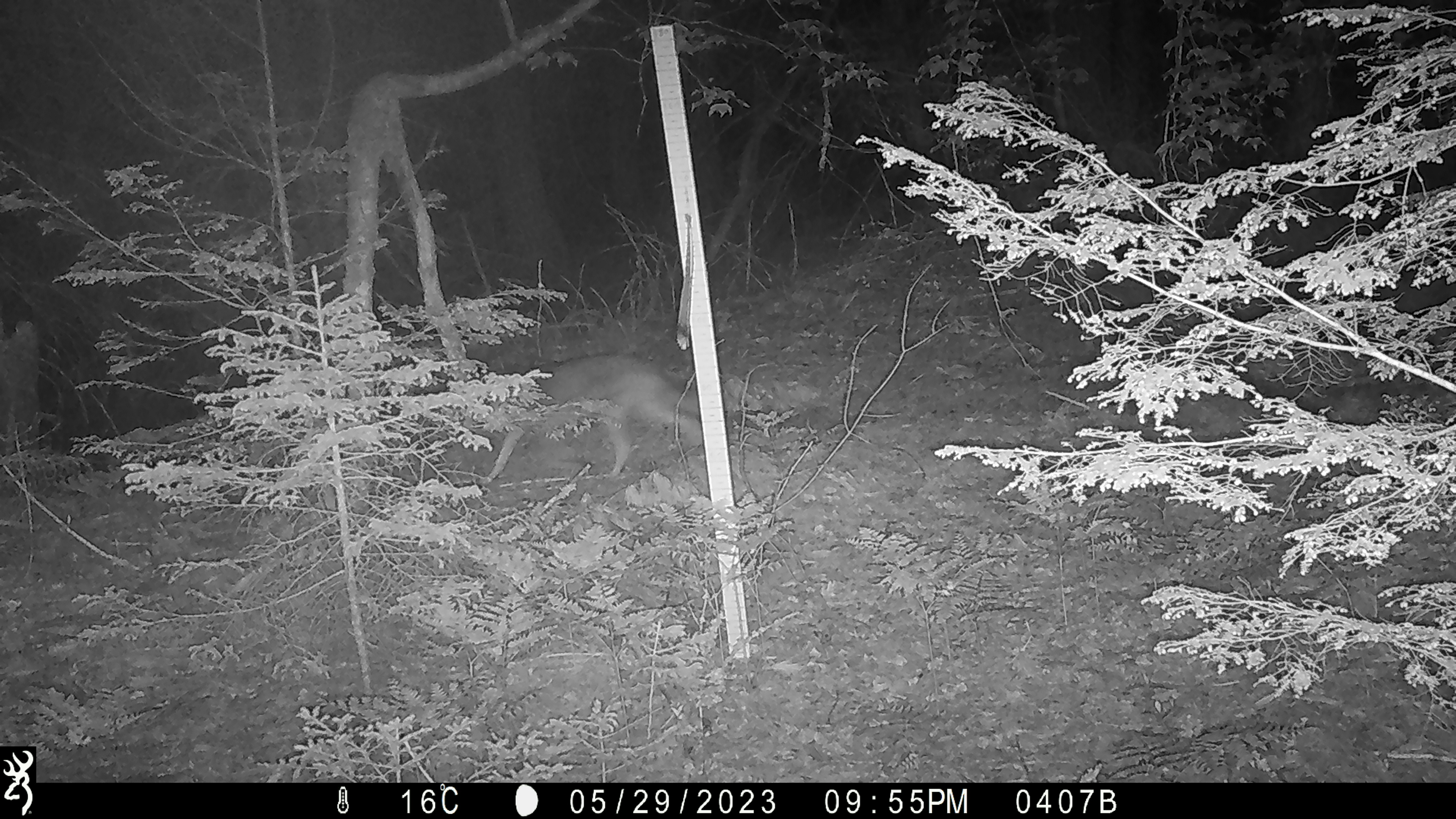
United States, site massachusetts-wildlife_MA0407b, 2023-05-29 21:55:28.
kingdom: Animalia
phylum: Chordata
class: Mammalia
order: Carnivora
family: Canidae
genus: Canis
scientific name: Canis latrans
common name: coyote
Coyote (Canis latrans).